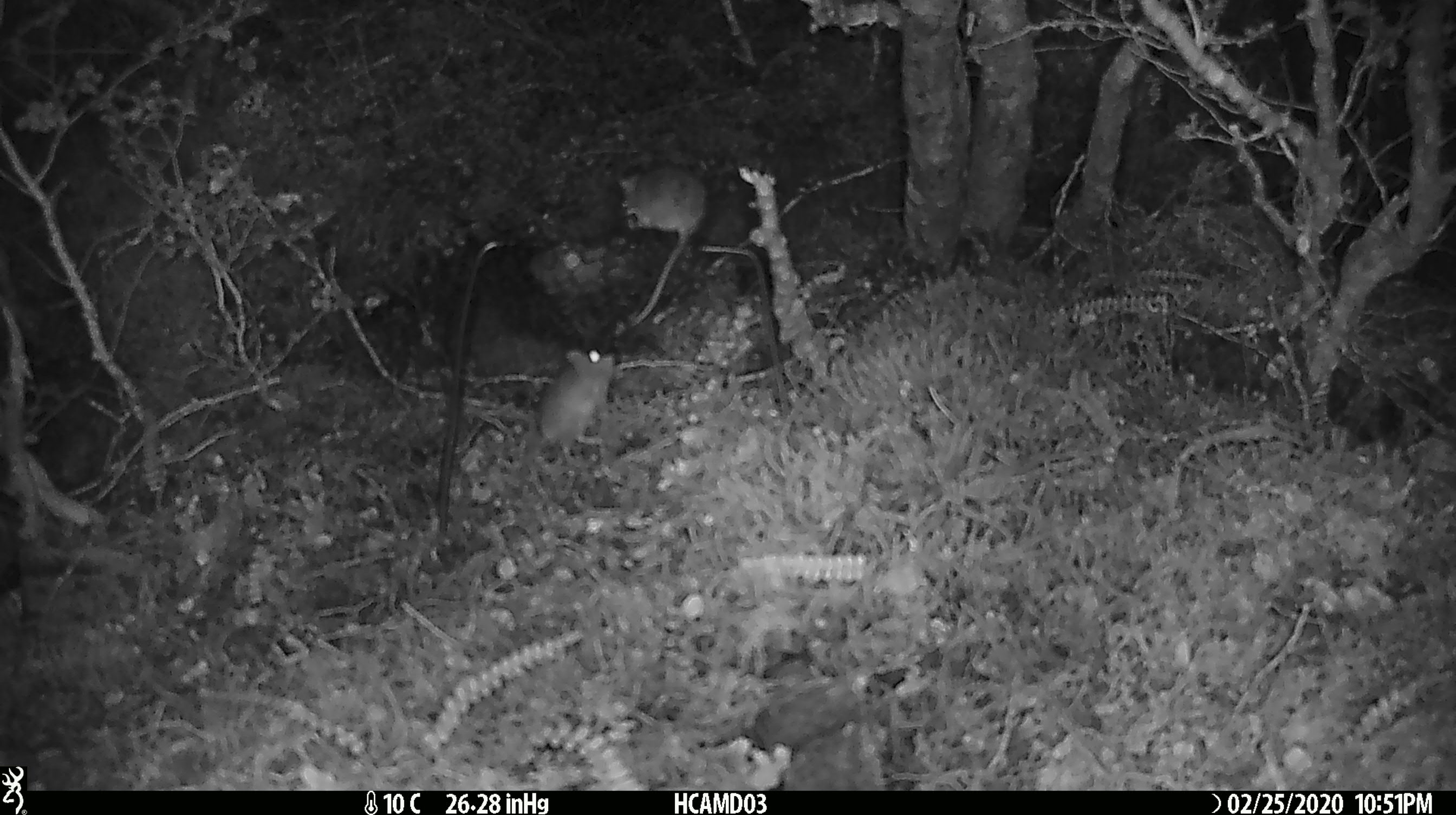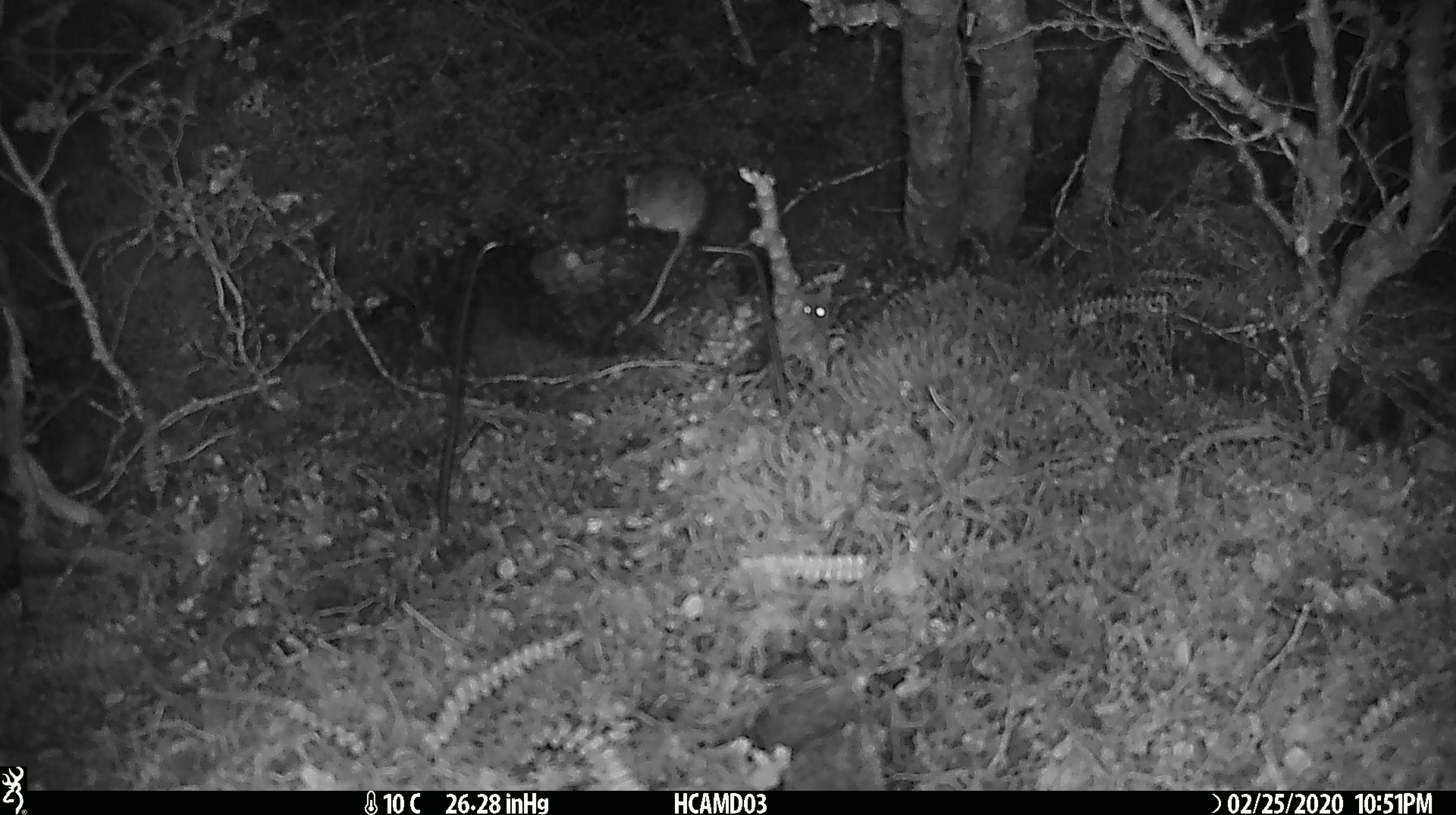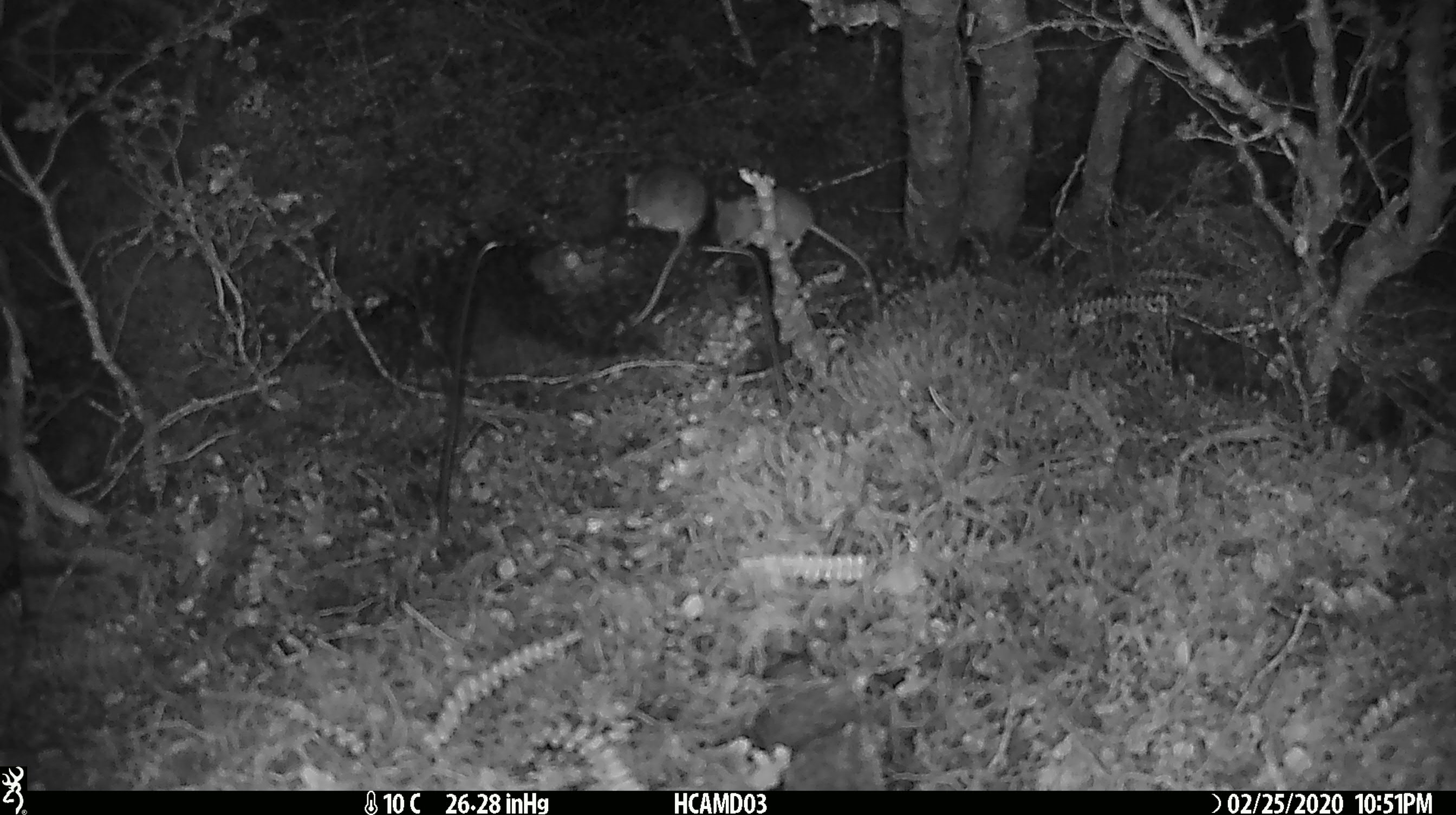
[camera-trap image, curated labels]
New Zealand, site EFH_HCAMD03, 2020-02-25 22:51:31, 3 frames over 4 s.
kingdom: Animalia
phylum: Chordata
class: Mammalia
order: Rodentia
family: Muridae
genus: Mus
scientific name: Mus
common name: mouse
Mouse (Mus).